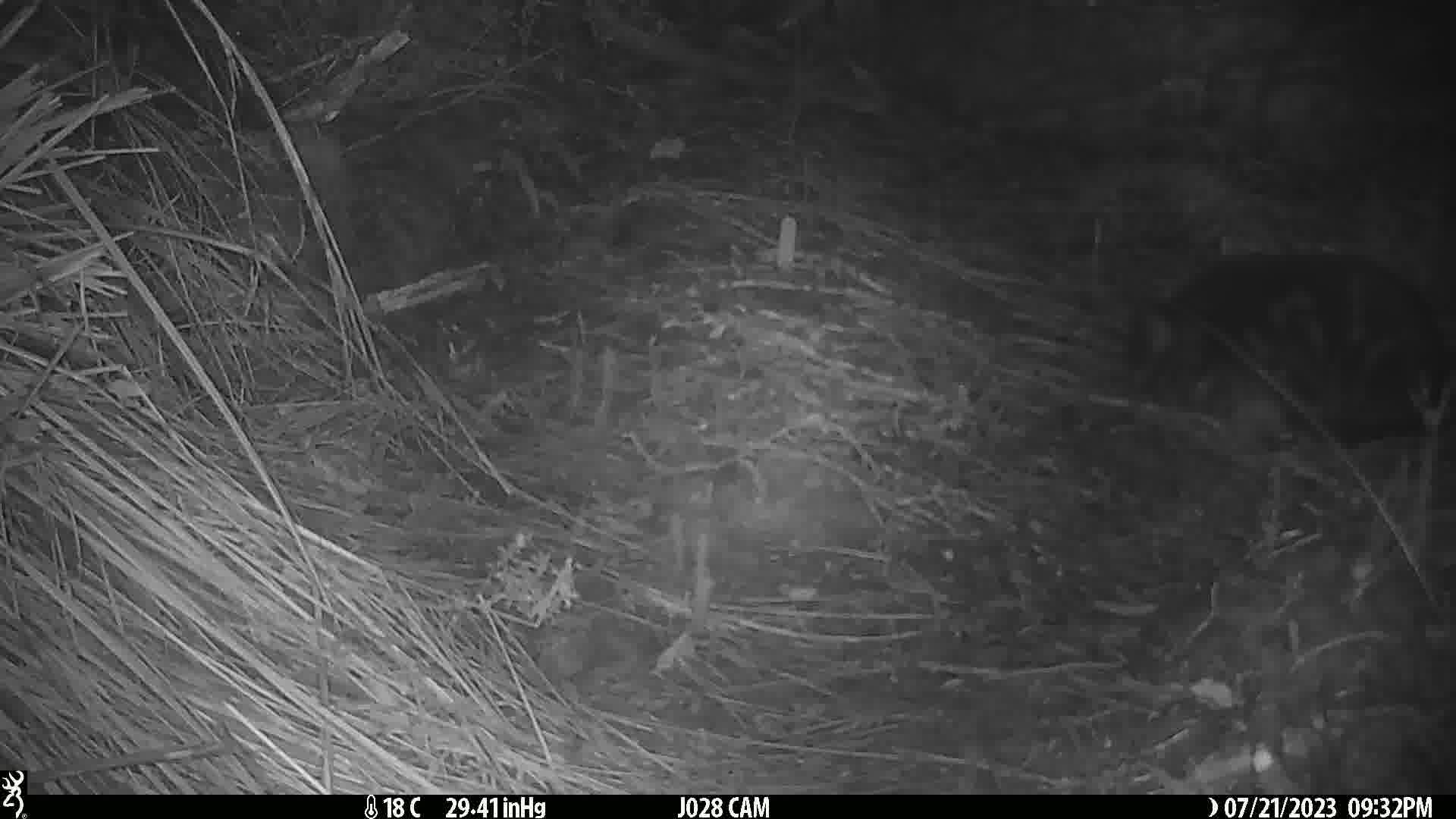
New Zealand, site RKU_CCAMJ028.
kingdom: Animalia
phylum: Chordata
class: Mammalia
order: Carnivora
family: Felidae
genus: Felis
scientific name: Felis catus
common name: domestic cat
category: cat